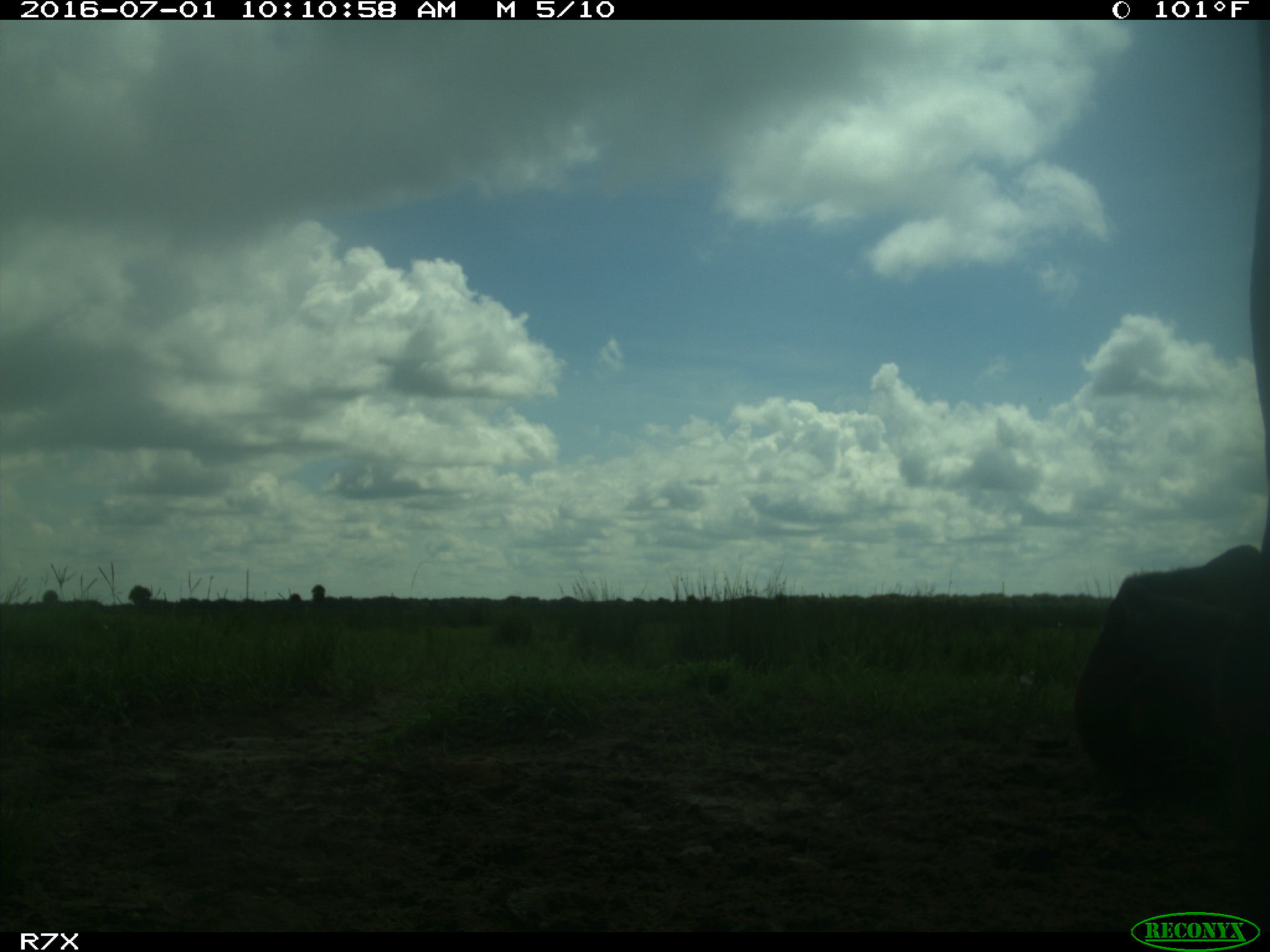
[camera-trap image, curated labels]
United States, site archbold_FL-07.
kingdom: Animalia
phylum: Chordata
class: Mammalia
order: Artiodactyla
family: Bovidae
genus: Bos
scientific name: Bos taurus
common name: domestic cow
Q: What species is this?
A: Bos taurus (domestic cow).